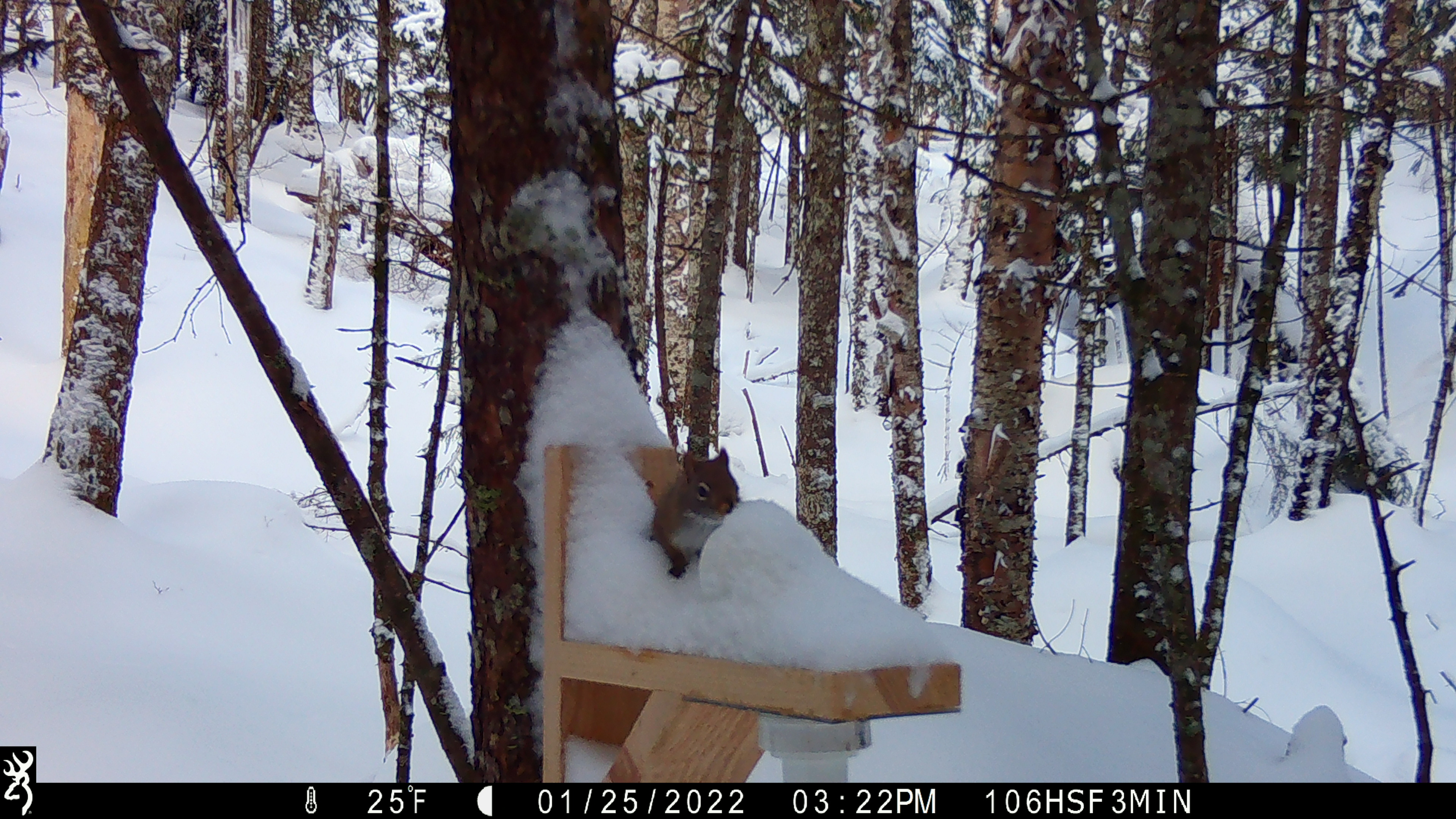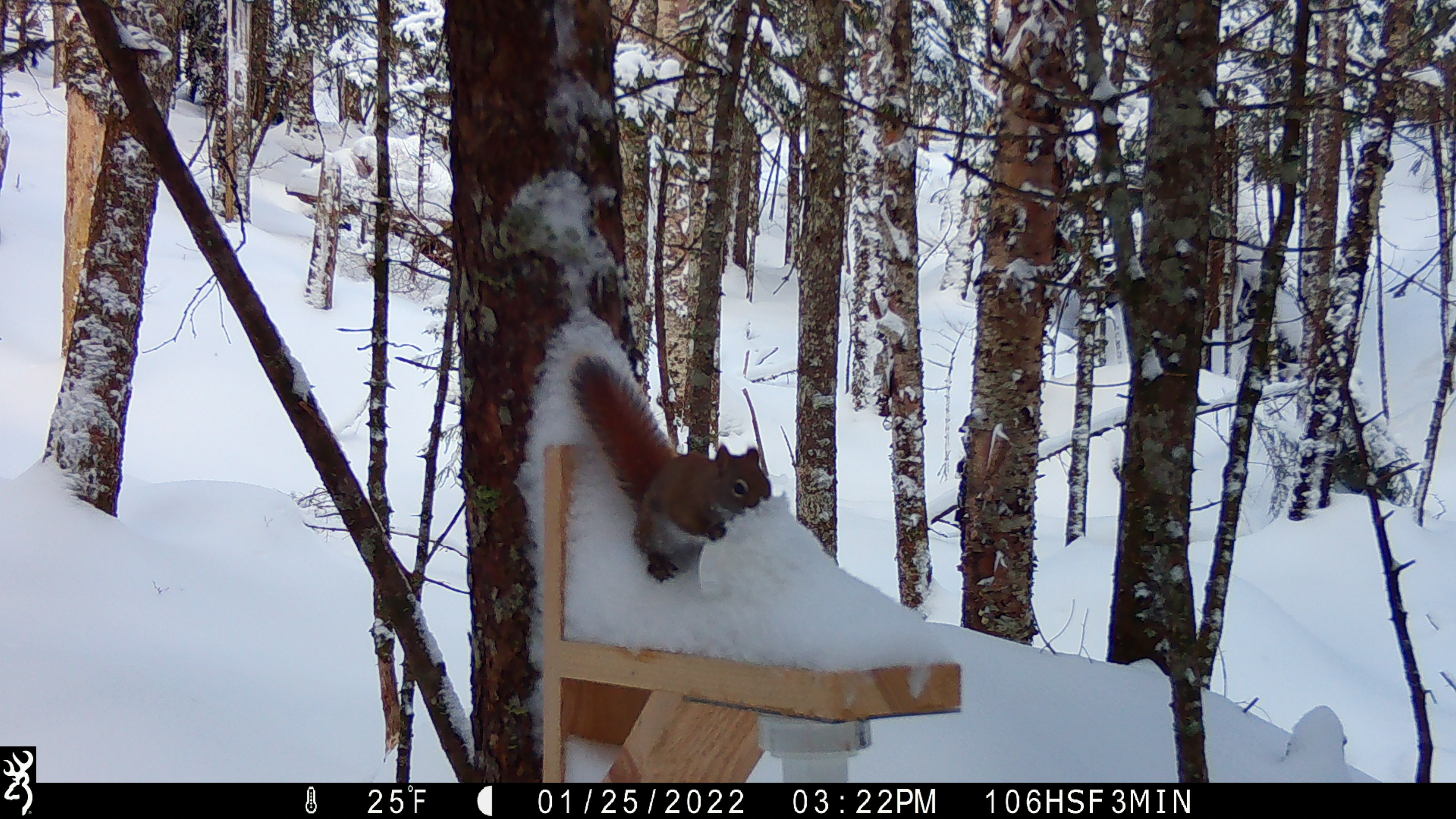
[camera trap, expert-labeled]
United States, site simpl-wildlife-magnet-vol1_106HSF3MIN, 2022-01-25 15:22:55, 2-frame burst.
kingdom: Animalia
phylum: Chordata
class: Mammalia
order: Rodentia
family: Sciuridae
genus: Tamiasciurus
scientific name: Tamiasciurus hudsonicus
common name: red squirrel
Red squirrel (Tamiasciurus hudsonicus).